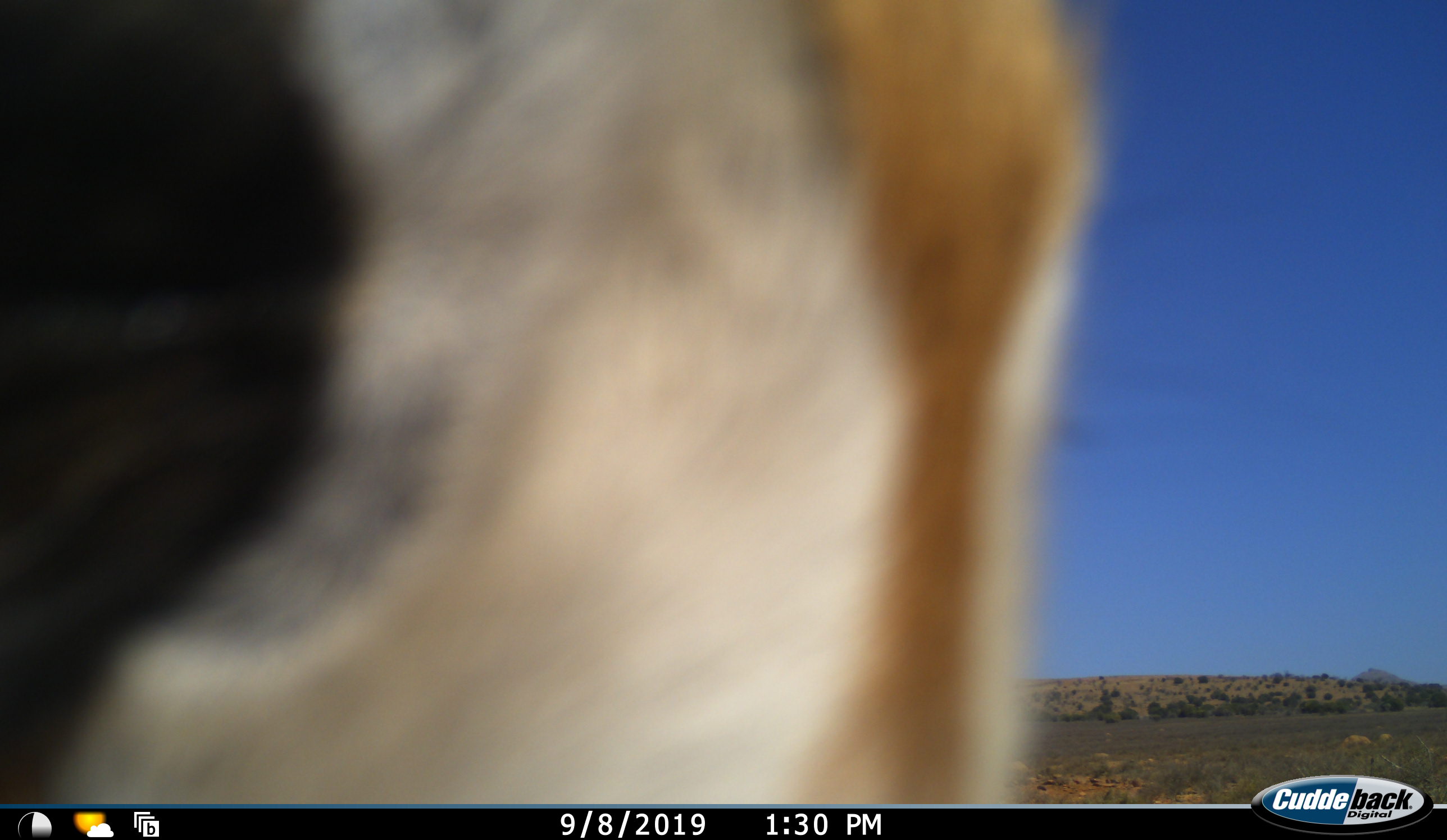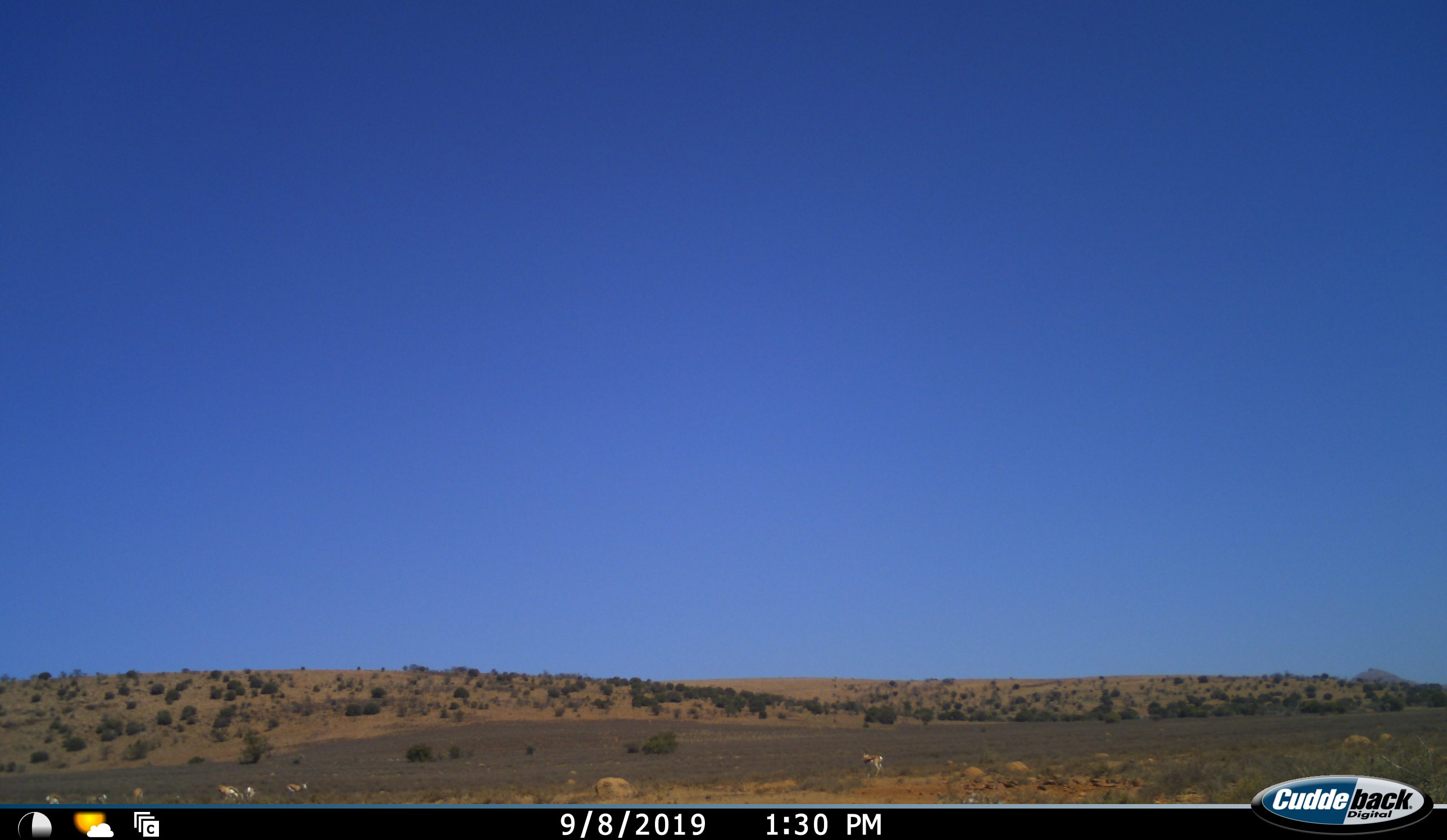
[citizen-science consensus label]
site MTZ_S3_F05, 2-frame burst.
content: unidentified animal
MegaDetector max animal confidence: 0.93